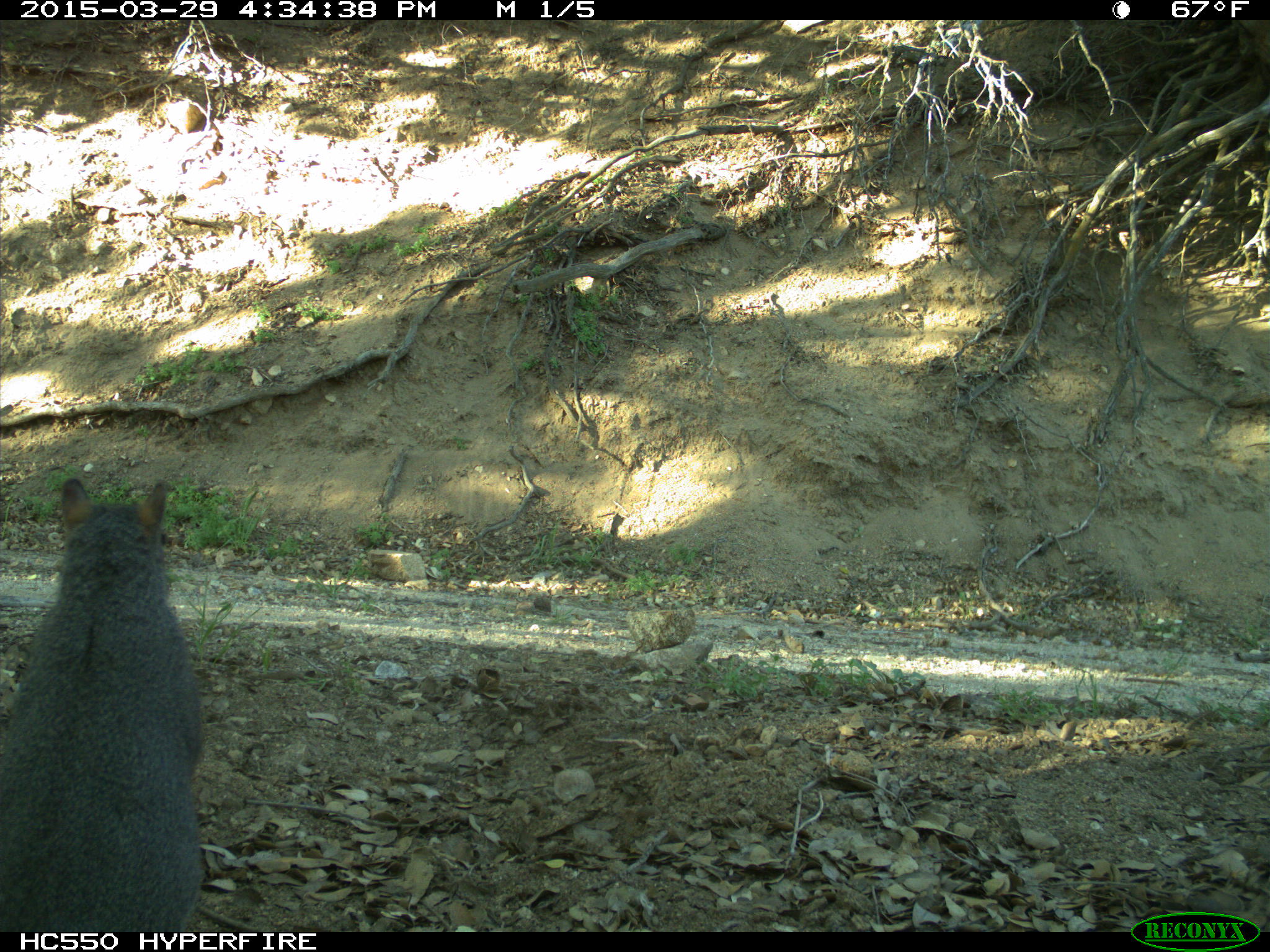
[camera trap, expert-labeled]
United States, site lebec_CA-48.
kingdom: Animalia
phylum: Chordata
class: Mammalia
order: Rodentia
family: Sciuridae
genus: Sciurus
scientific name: Sciurus carolinensis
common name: eastern gray squirrel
Sciurus carolinensis (eastern gray squirrel).